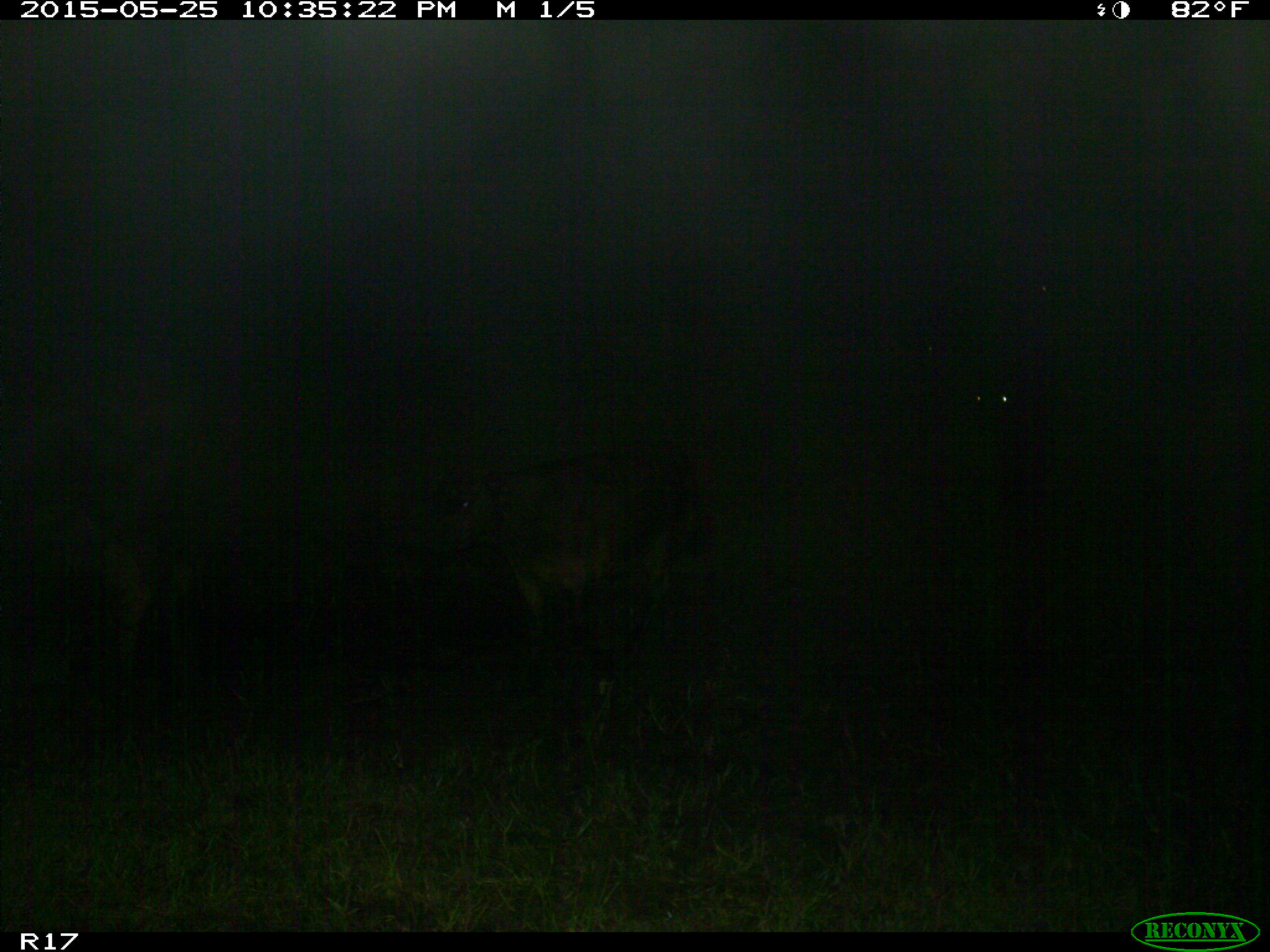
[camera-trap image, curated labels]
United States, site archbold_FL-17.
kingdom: Animalia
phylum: Chordata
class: Mammalia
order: Artiodactyla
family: Bovidae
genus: Bos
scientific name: Bos taurus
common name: domestic cow